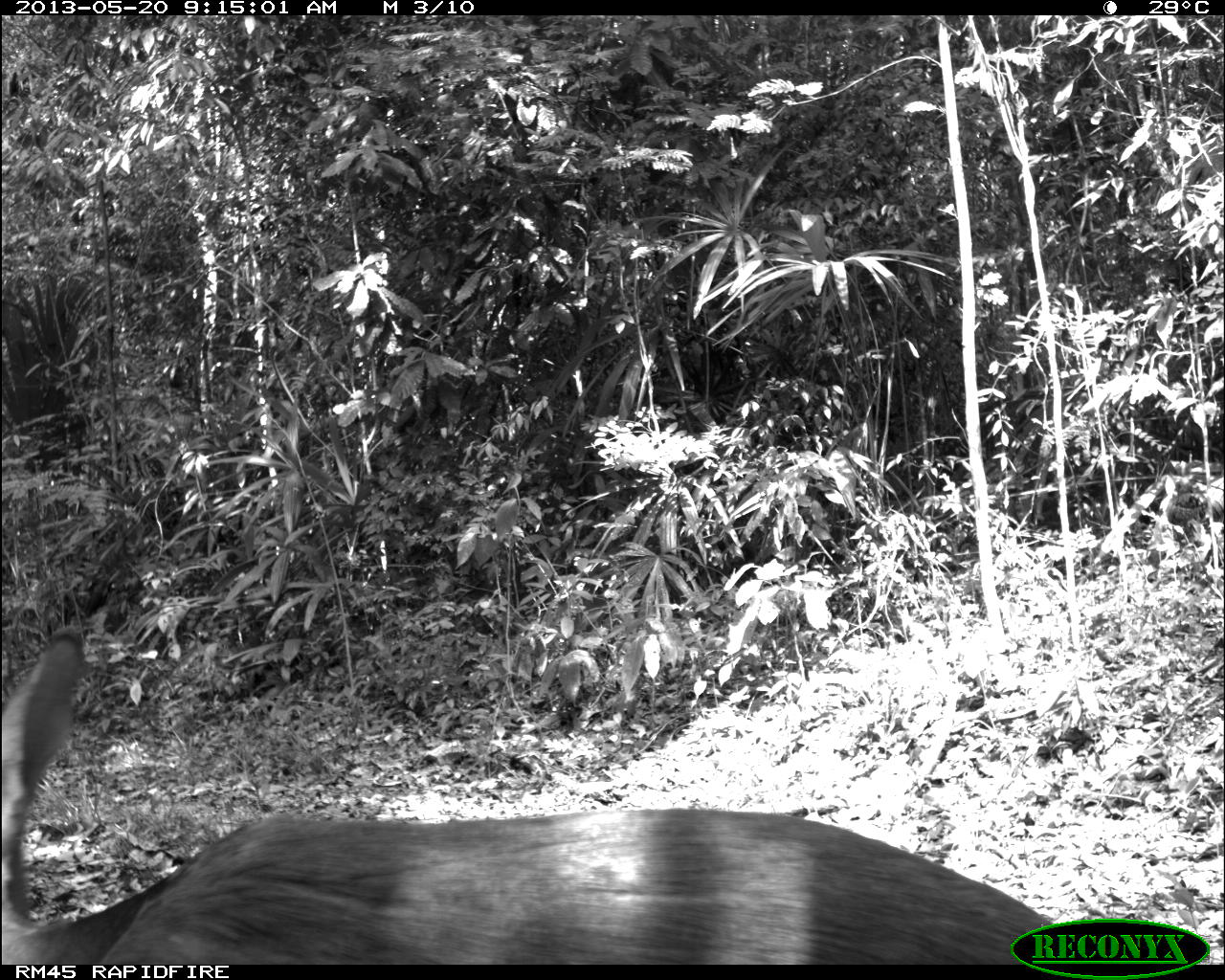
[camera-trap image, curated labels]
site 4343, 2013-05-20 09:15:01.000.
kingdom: Animalia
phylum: Chordata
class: Mammalia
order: Artiodactyla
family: Cervidae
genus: Mazama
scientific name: Mazama temama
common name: central american red brocket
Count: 1.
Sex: female.